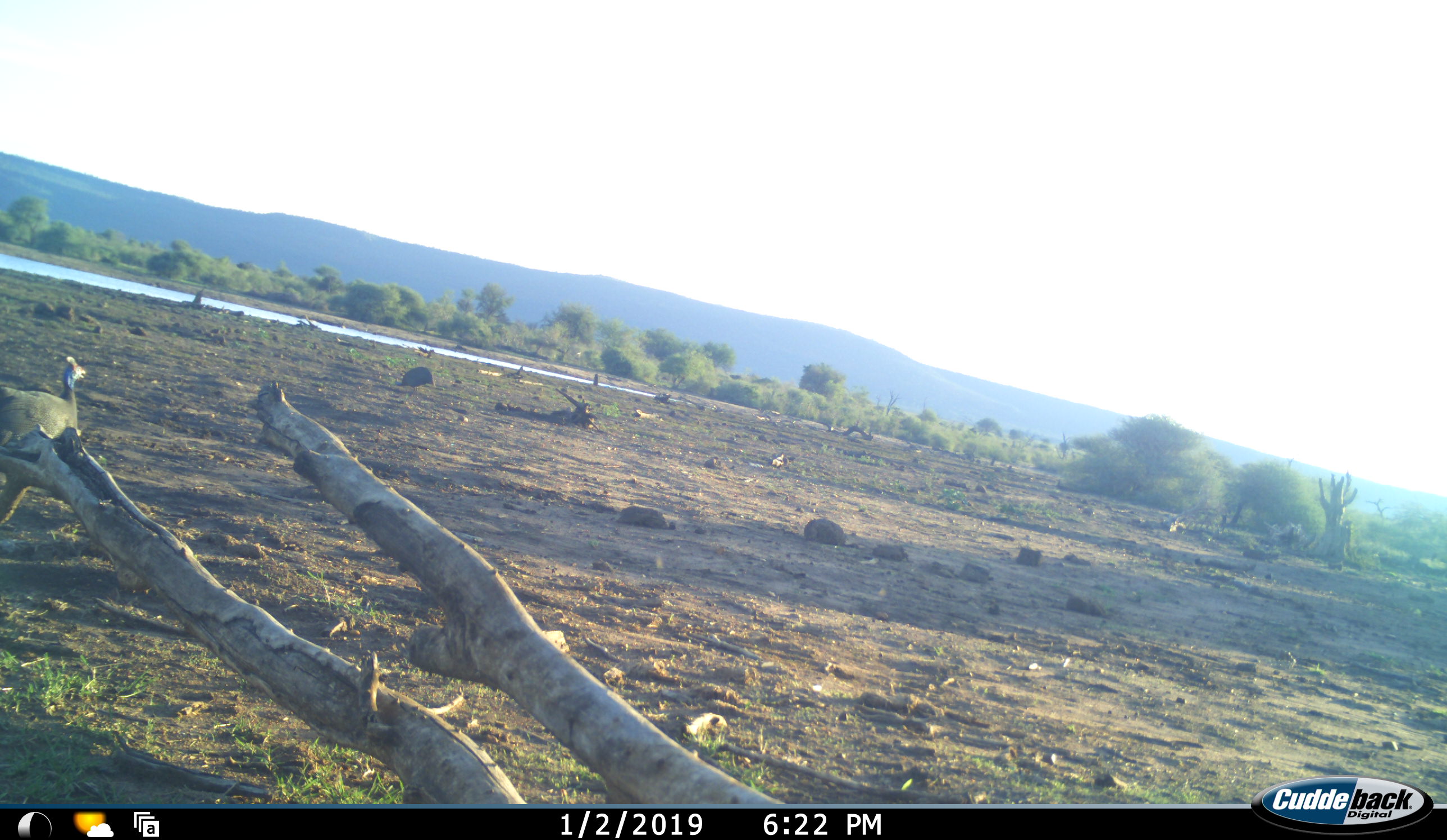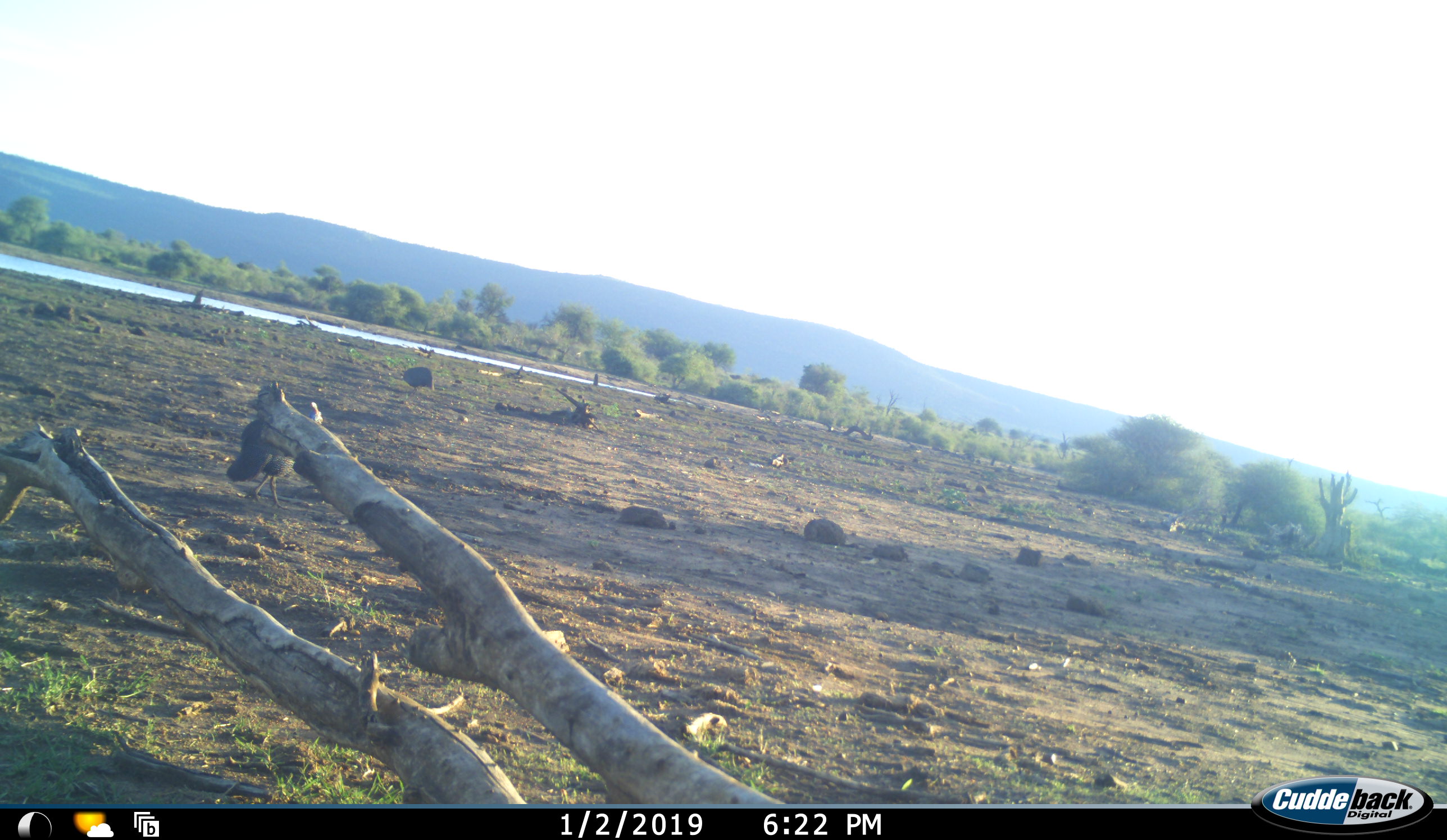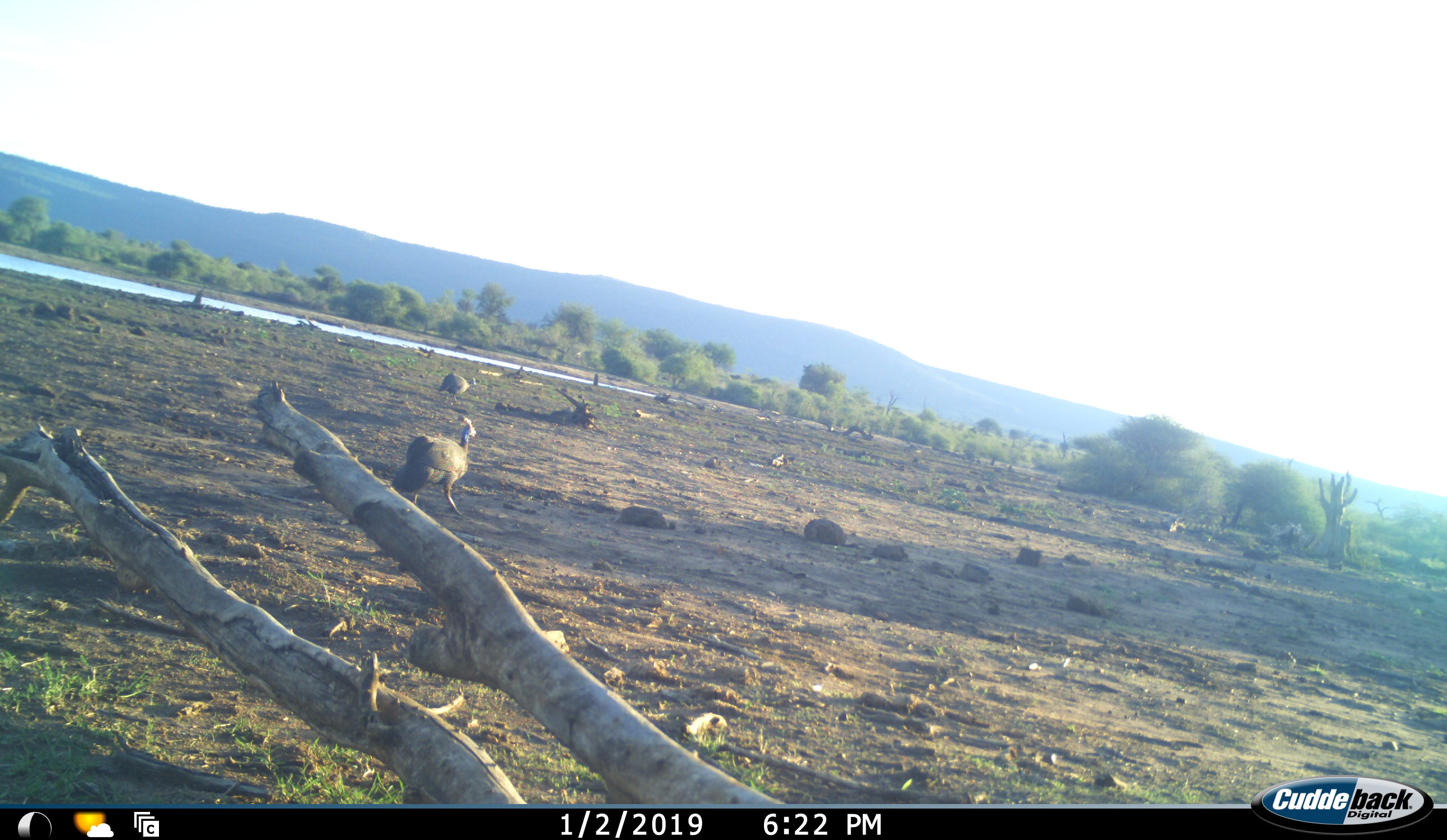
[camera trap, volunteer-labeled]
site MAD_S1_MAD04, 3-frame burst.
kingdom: Animalia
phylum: Chordata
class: Aves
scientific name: Aves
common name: bird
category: birdother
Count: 2.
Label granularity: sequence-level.